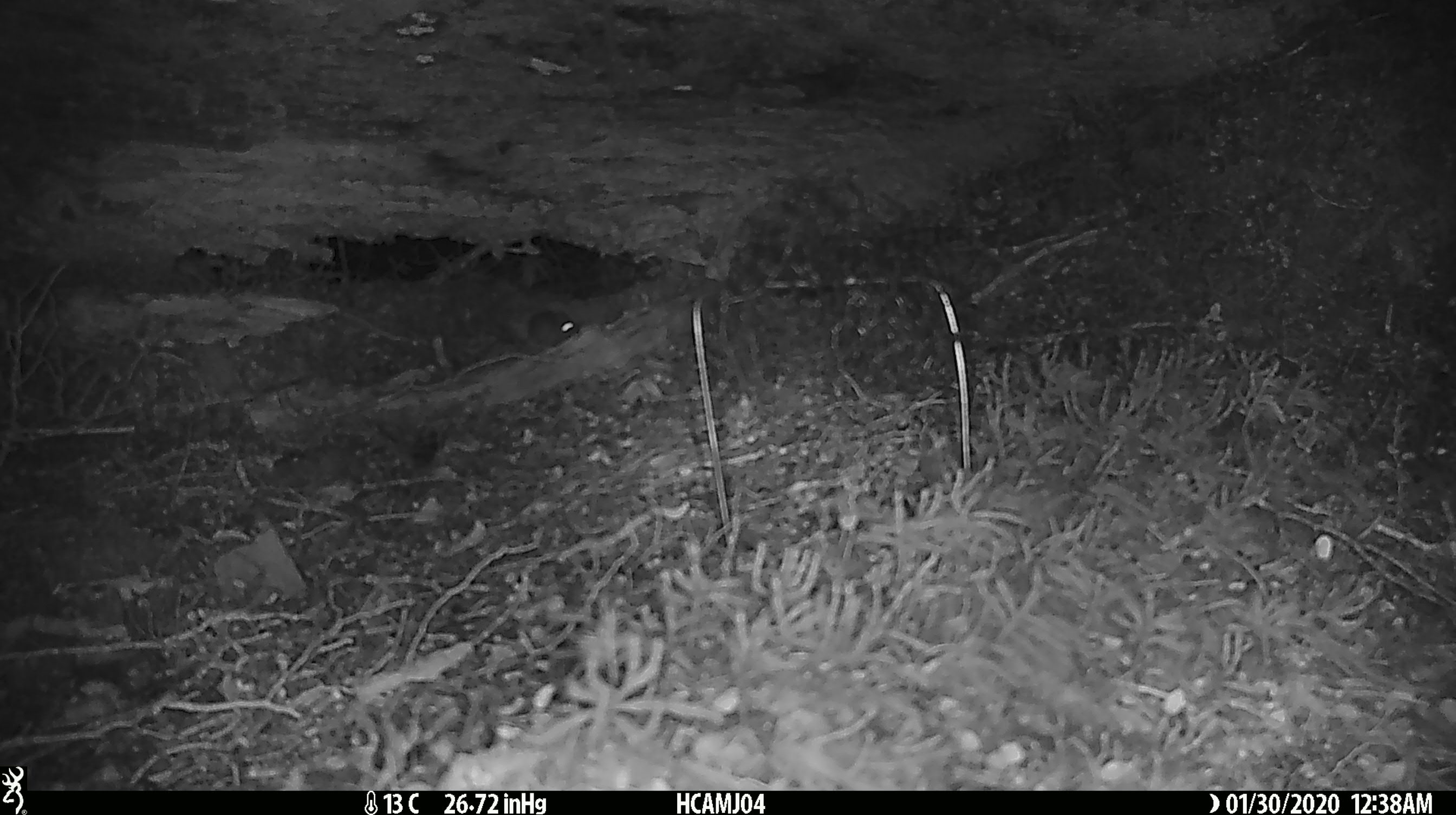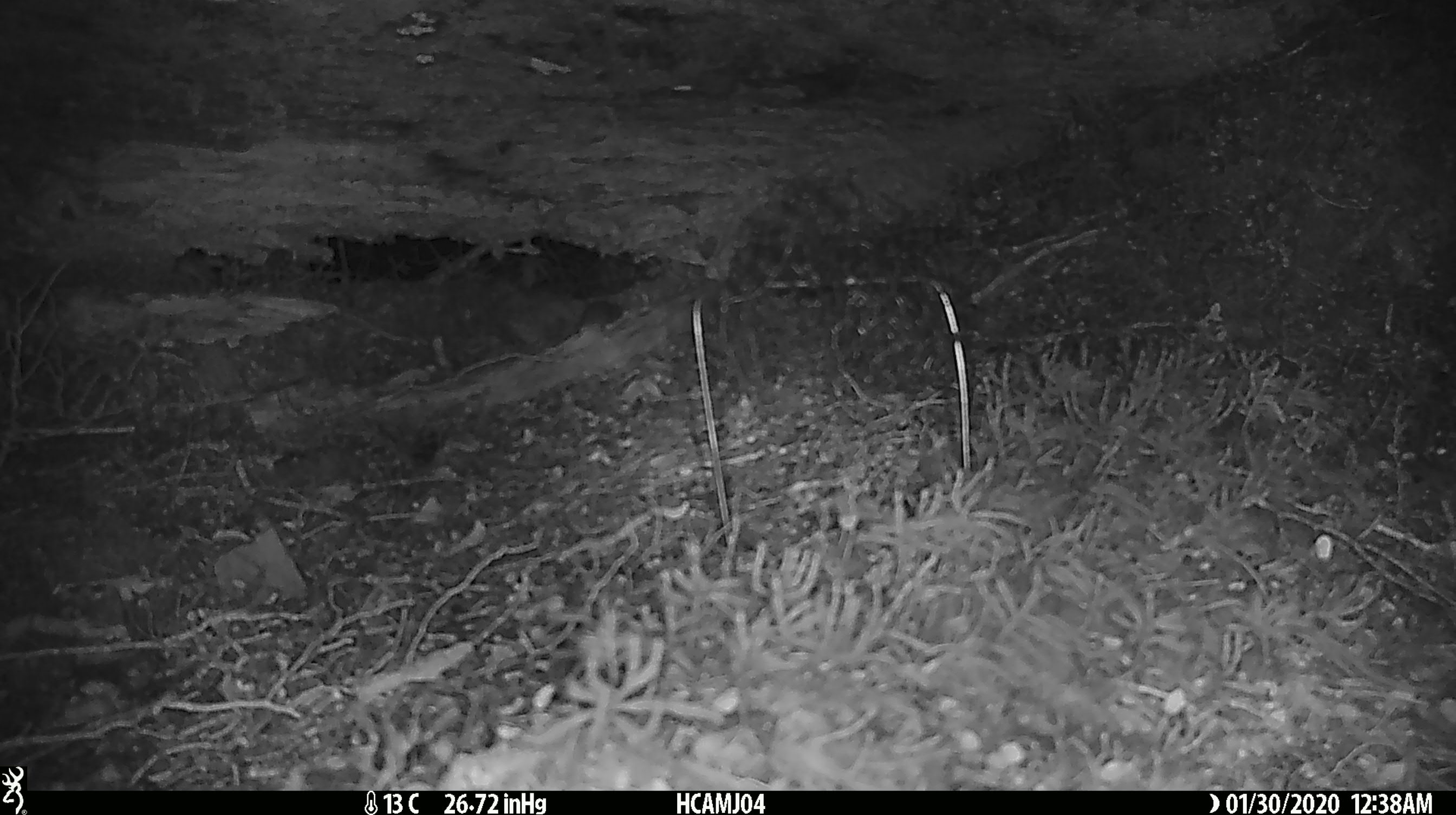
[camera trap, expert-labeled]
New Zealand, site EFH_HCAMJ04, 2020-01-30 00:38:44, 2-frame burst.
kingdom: Animalia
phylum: Chordata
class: Mammalia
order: Rodentia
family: Muridae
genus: Mus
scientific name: Mus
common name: mouse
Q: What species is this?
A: Mouse (Mus).